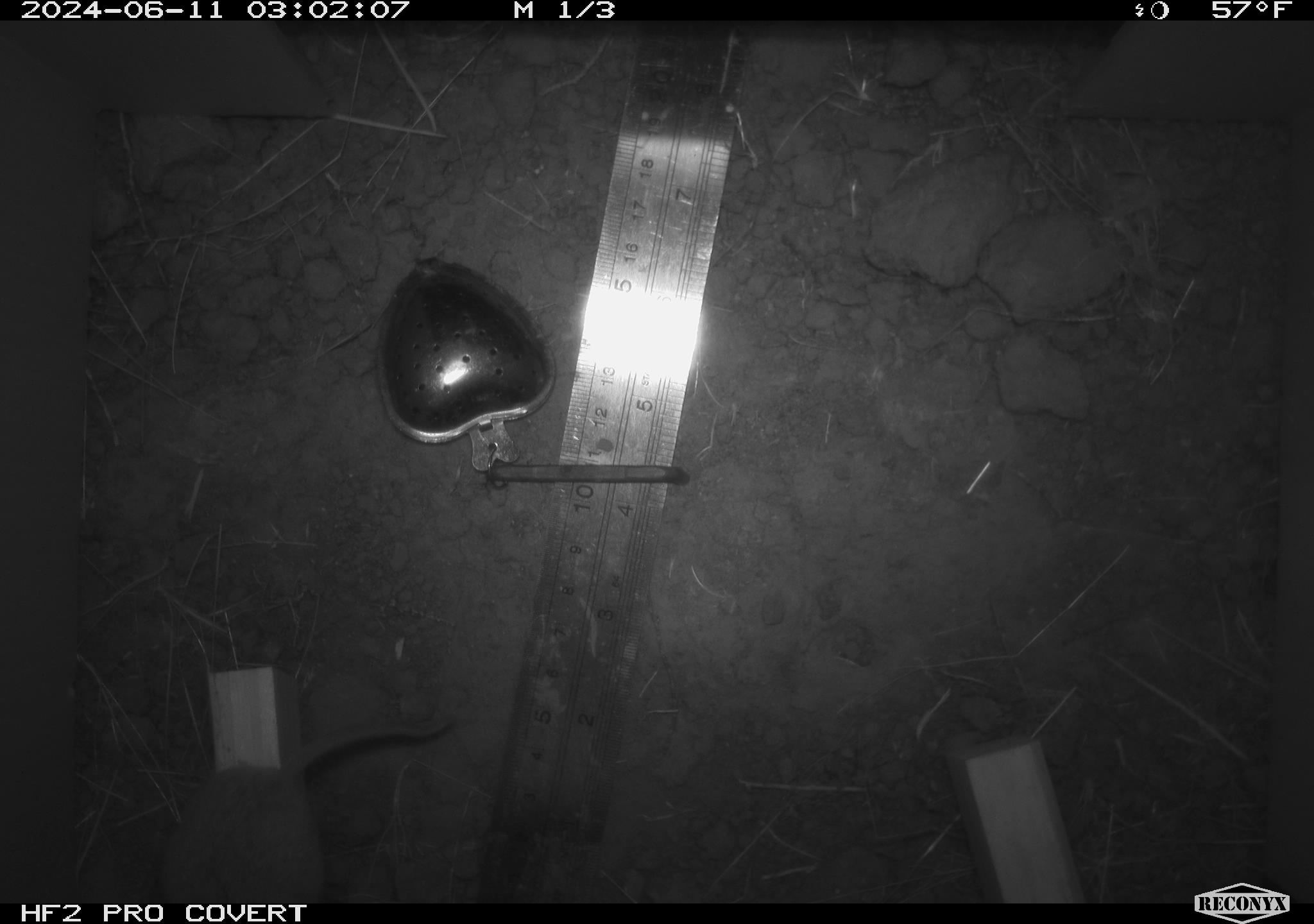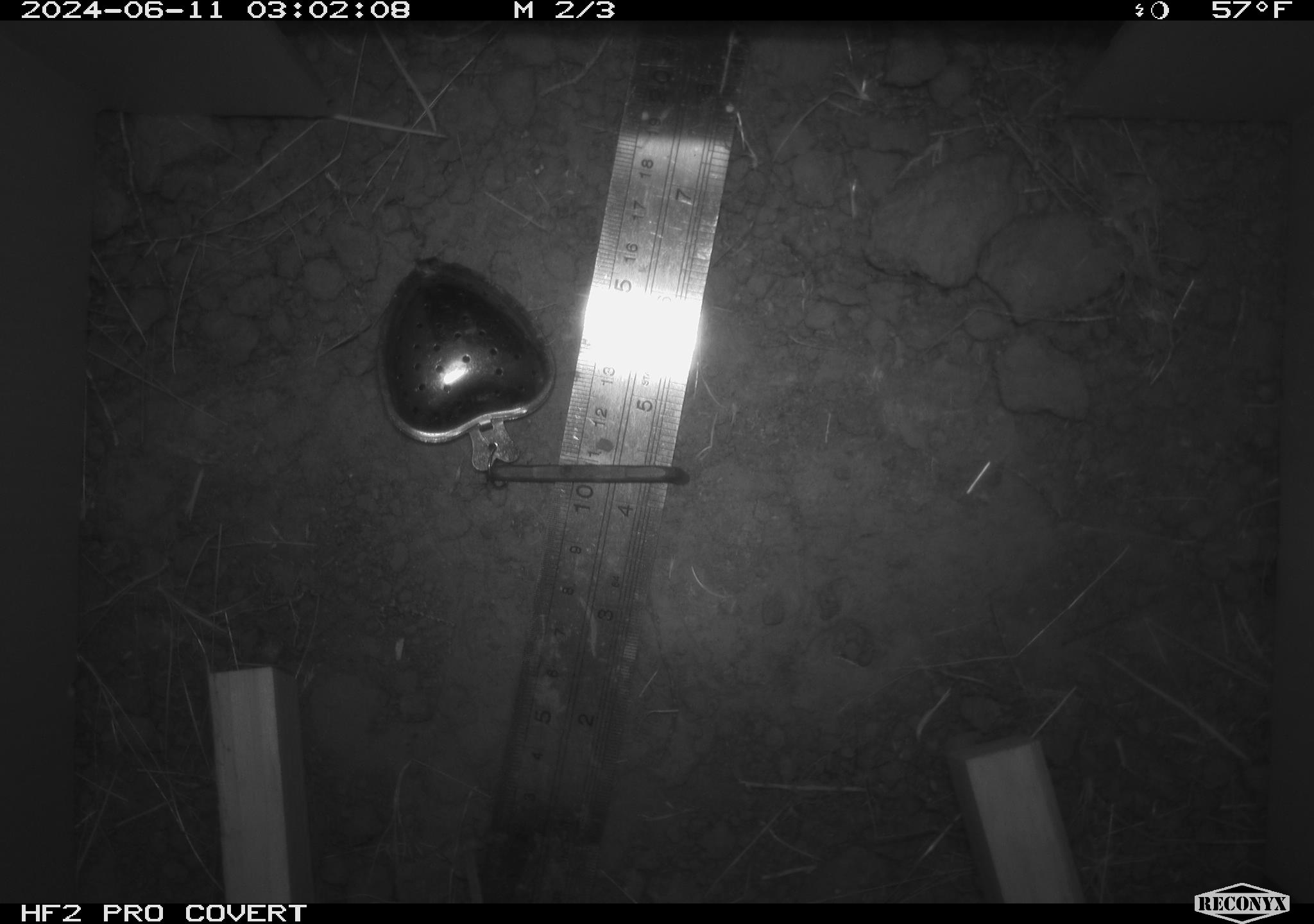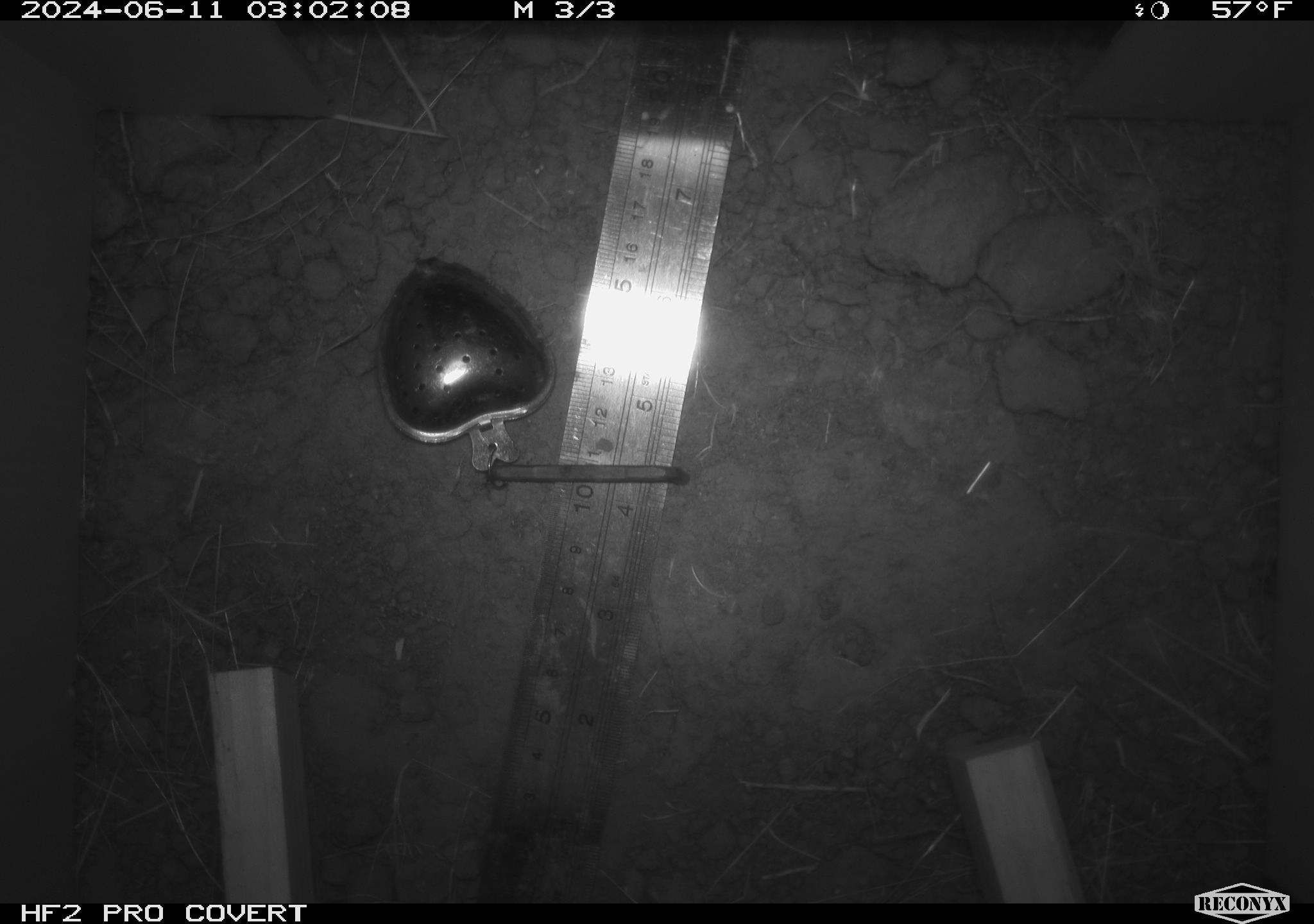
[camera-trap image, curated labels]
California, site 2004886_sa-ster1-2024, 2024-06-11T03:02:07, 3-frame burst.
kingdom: Animalia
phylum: Chordata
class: Mammalia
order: Rodentia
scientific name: Rodentia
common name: mouse species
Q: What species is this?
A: Mouse species (Rodentia).